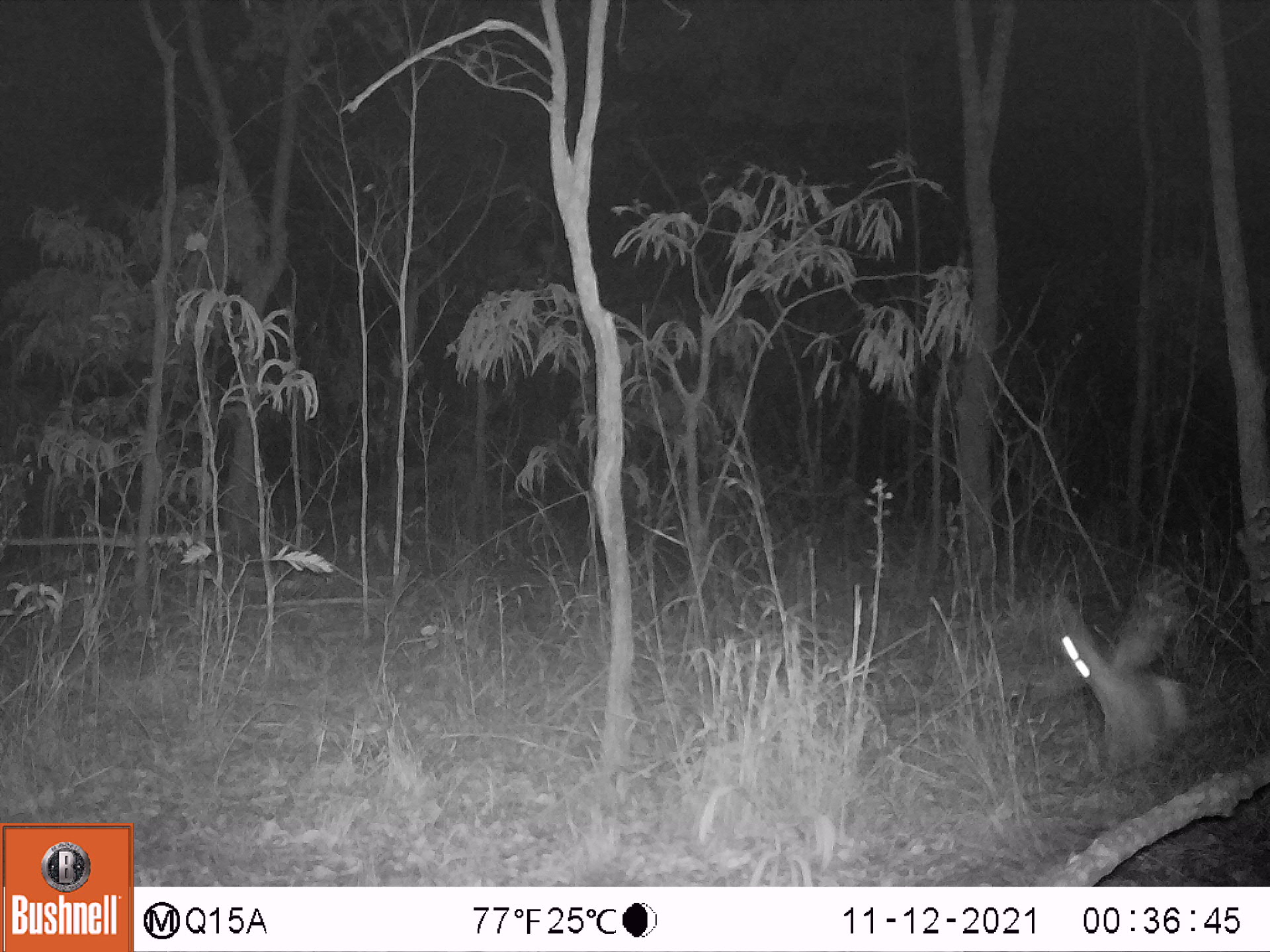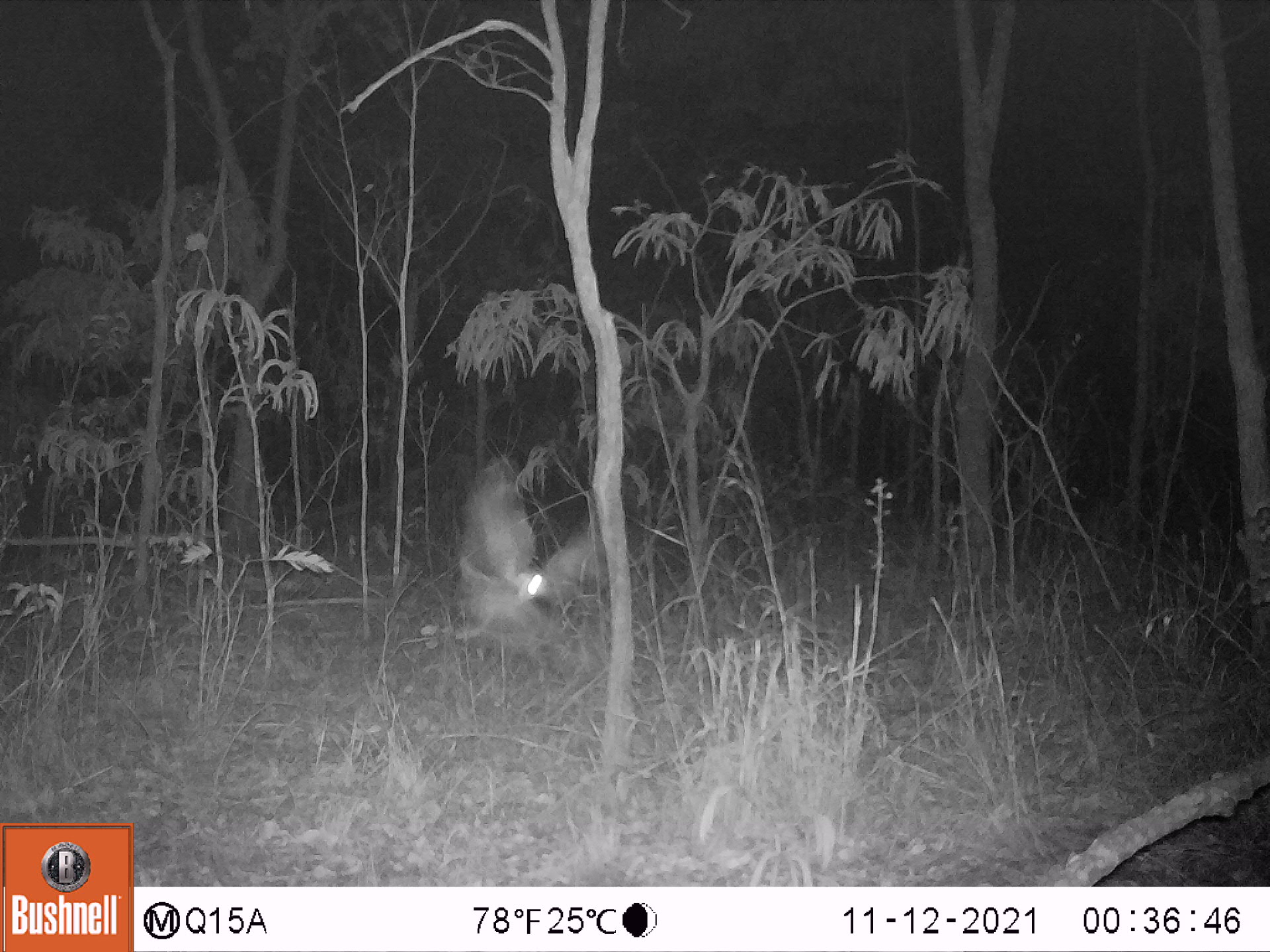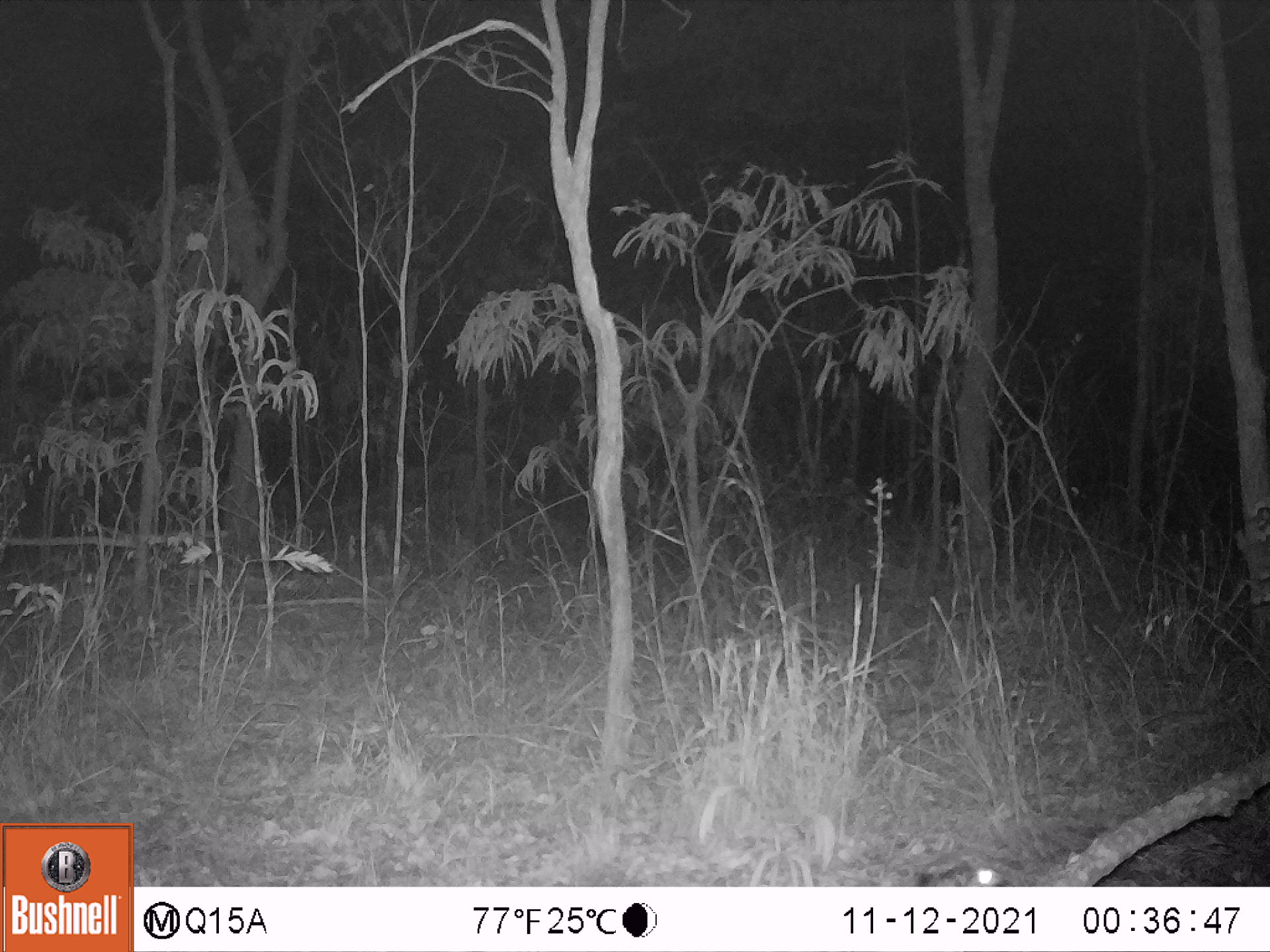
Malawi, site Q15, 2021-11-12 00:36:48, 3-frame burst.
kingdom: Animalia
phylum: Chordata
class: Aves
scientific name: Aves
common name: bird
Bird (Aves), count 1.